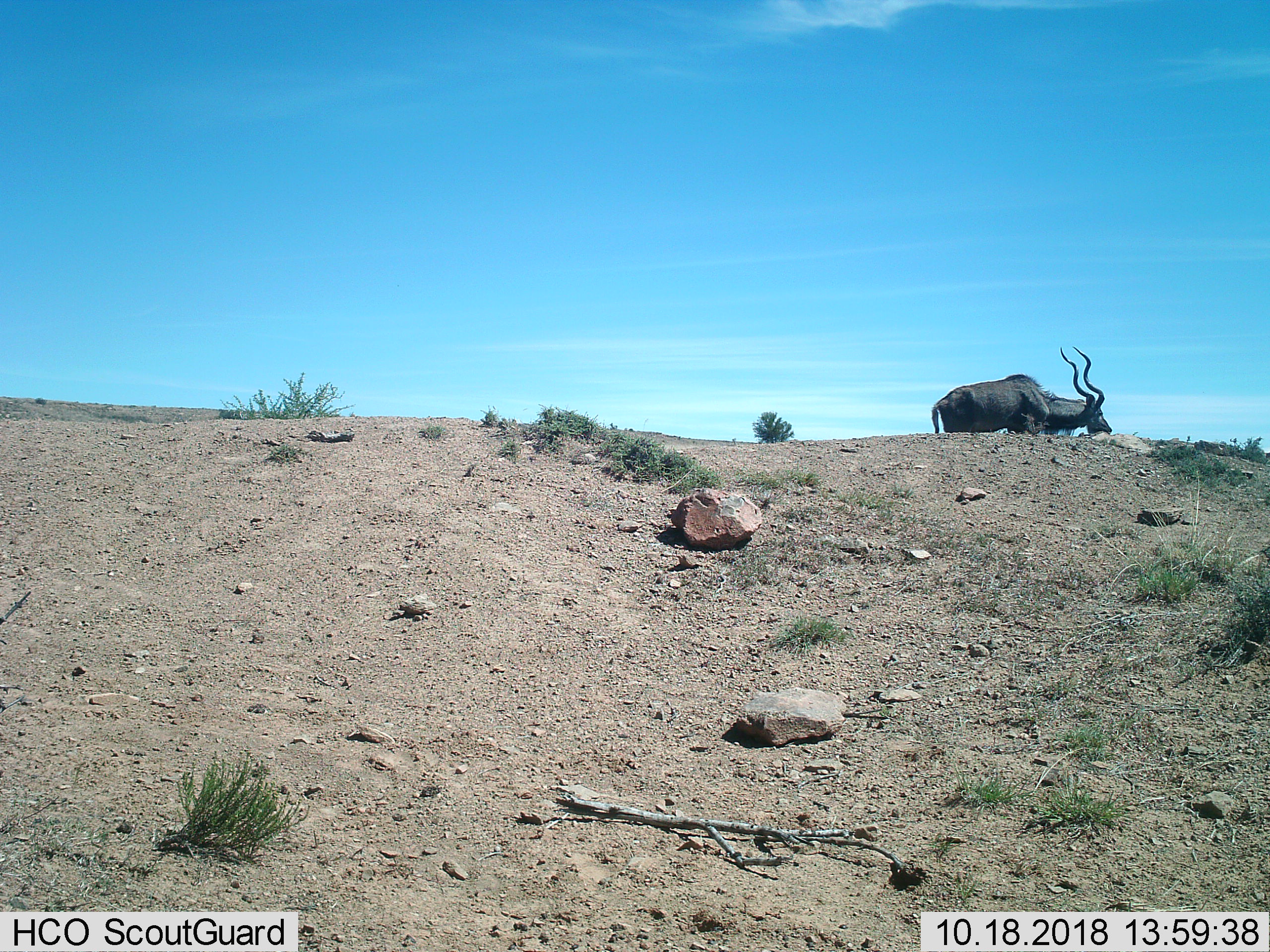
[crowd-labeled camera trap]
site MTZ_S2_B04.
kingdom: Animalia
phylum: Chordata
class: Mammalia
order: Artiodactyla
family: Bovidae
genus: Tragelaphus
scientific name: Tragelaphus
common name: kudu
Kudu (Tragelaphus), count 1. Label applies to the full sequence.